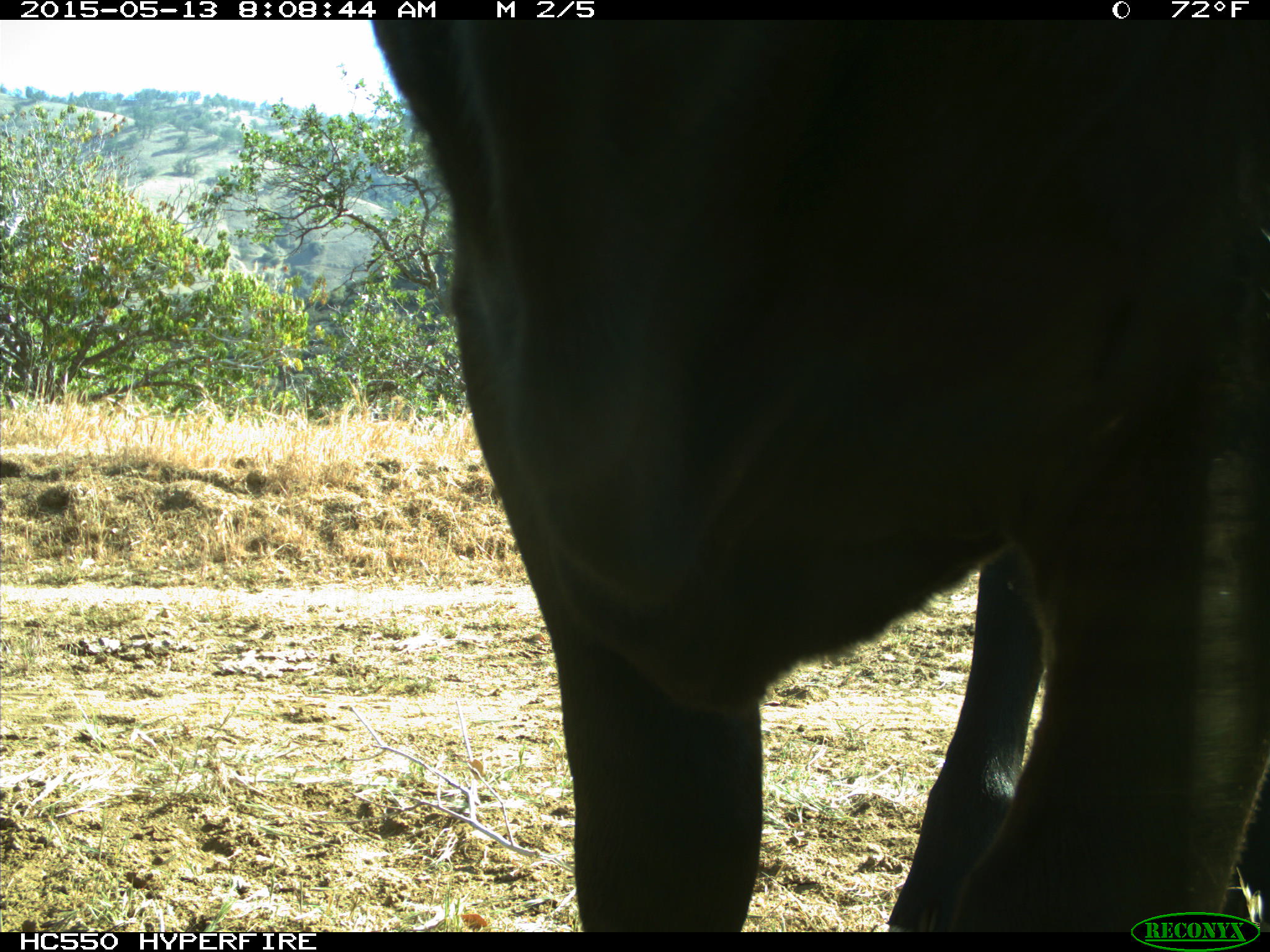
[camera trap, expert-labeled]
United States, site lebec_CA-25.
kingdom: Animalia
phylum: Chordata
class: Mammalia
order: Artiodactyla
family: Bovidae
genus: Bos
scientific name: Bos taurus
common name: domestic cow